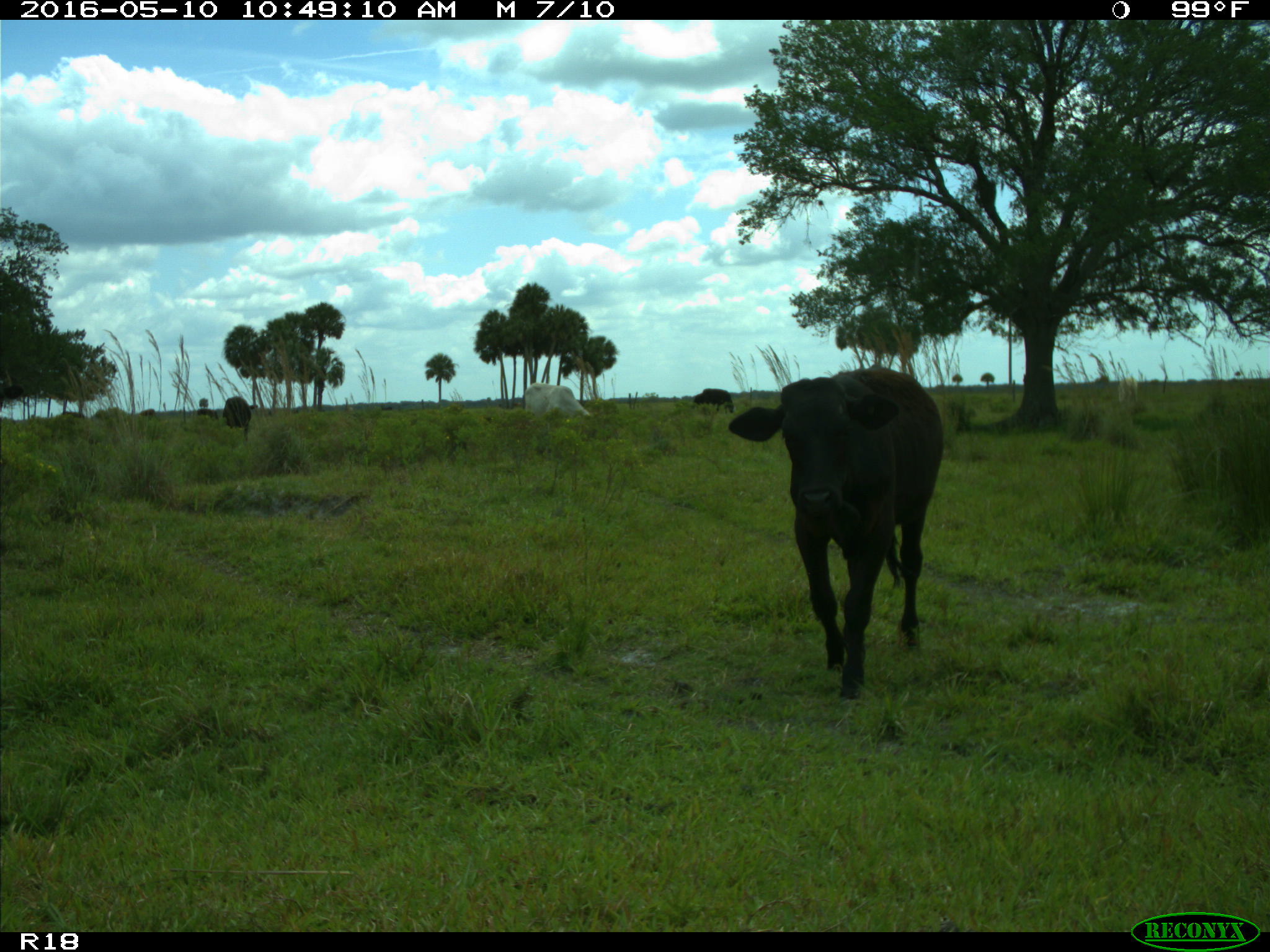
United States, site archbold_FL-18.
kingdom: Animalia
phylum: Chordata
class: Mammalia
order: Artiodactyla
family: Bovidae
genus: Bos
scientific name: Bos taurus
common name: domestic cow